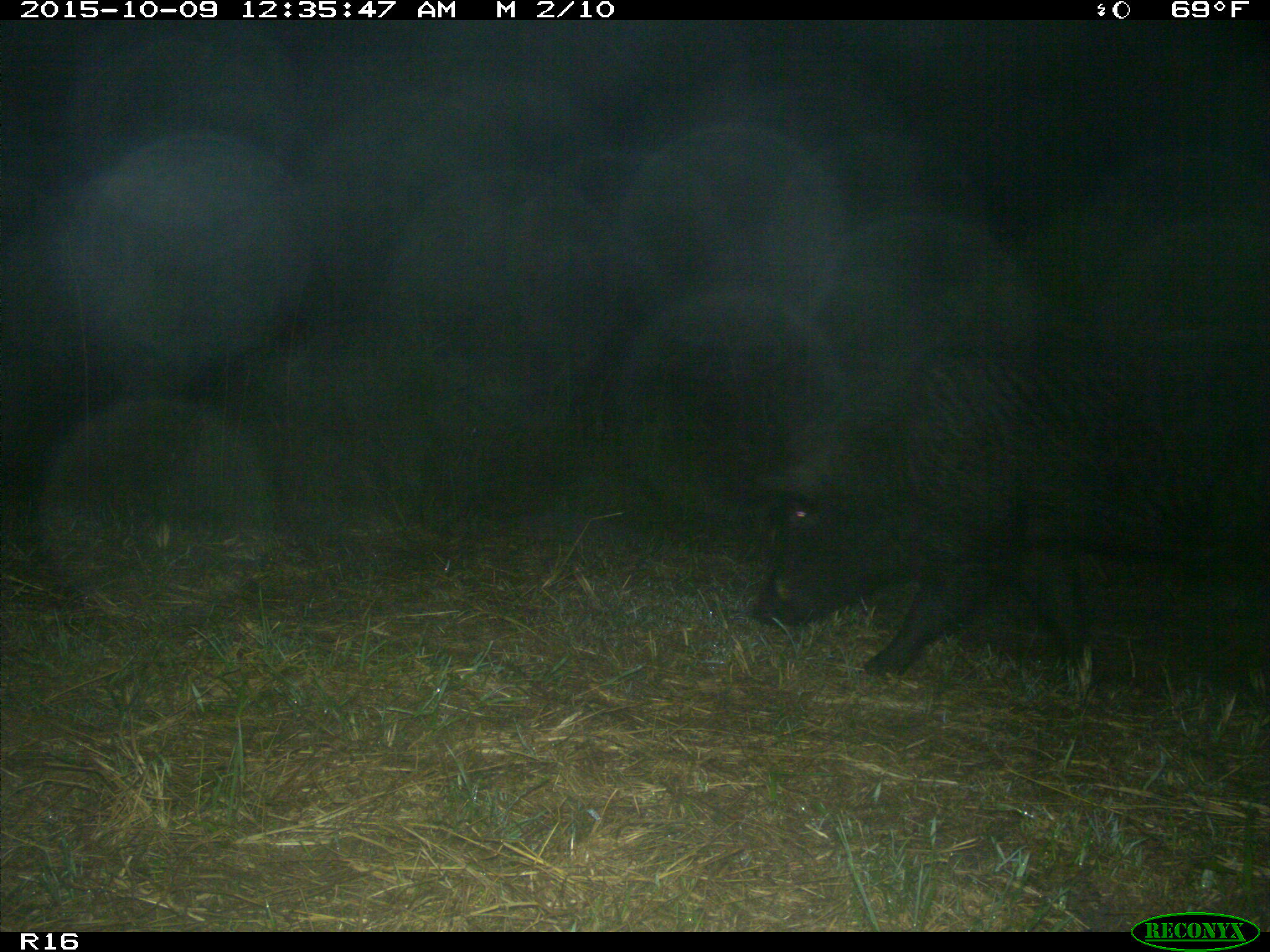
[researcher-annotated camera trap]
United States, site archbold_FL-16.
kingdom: Animalia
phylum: Chordata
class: Mammalia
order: Artiodactyla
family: Suidae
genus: Sus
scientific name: Sus scrofa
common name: wild boar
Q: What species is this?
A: Sus scrofa (wild boar).